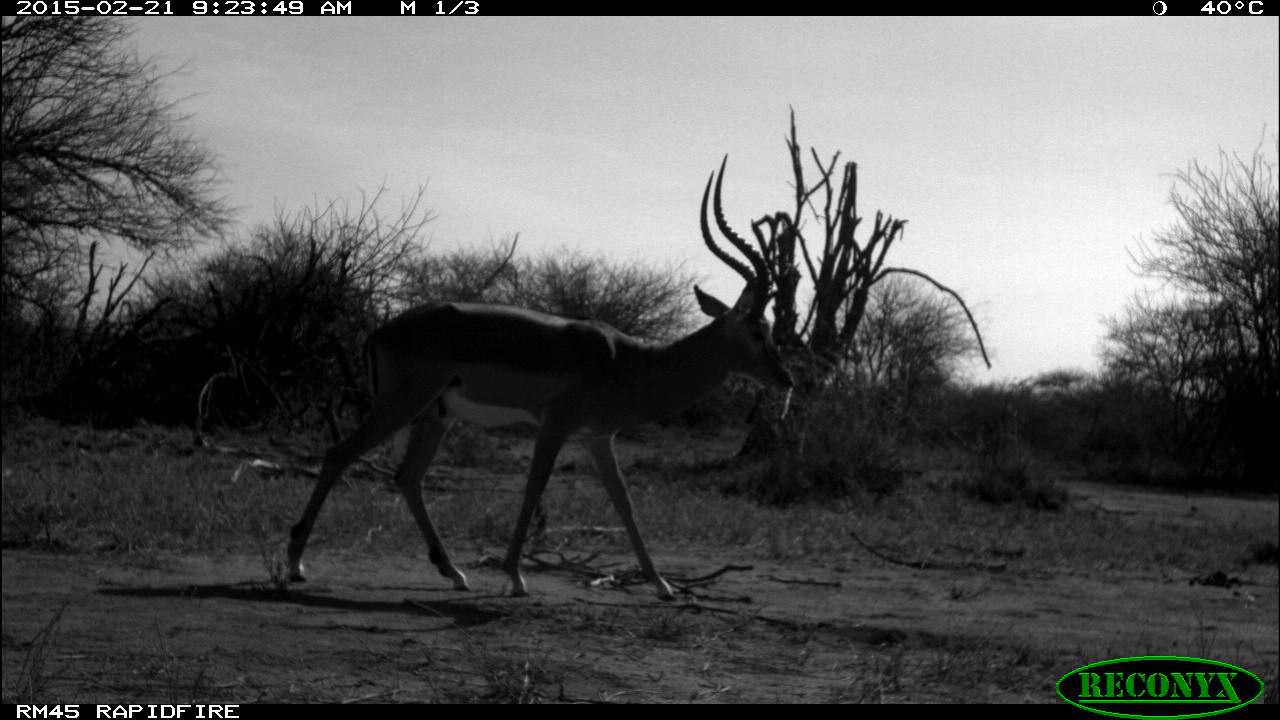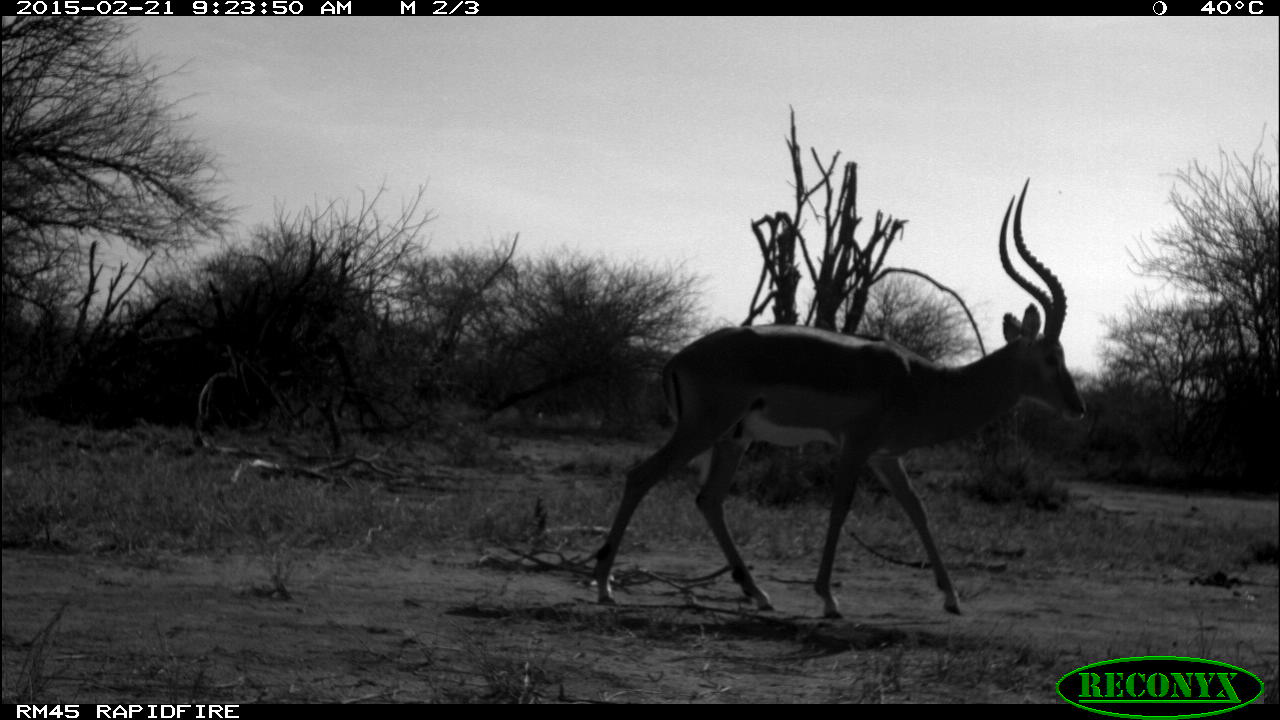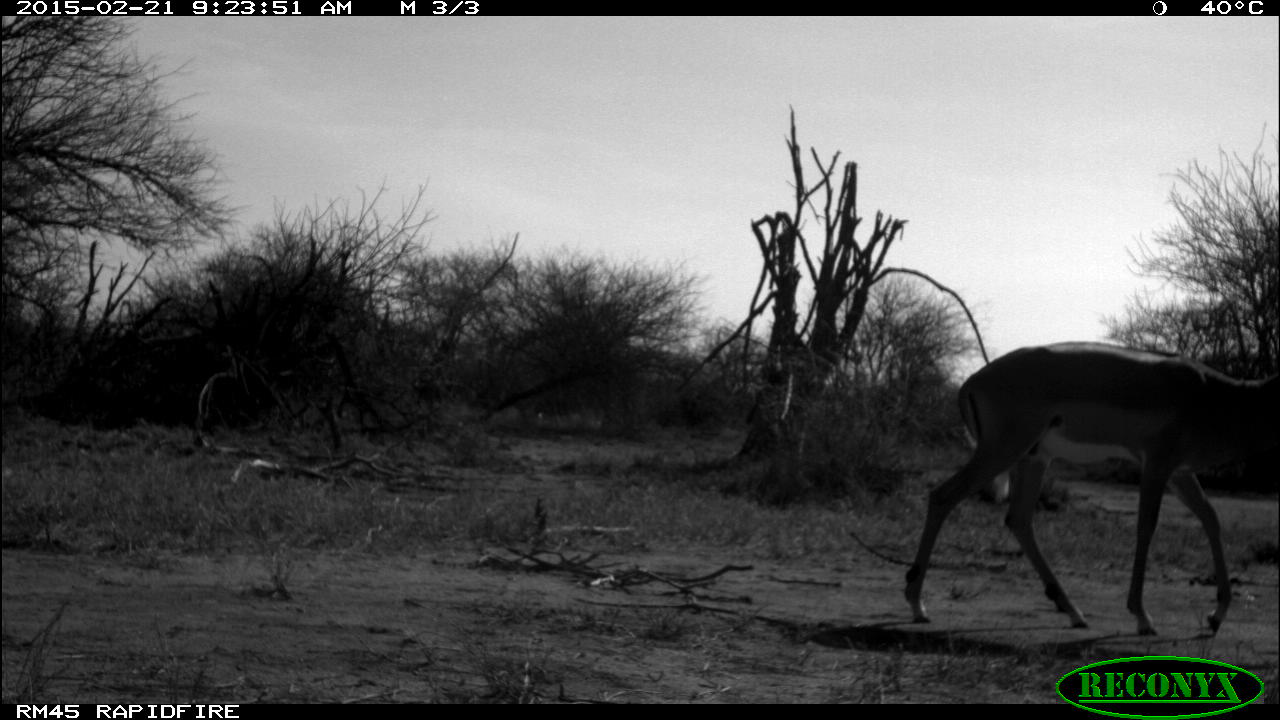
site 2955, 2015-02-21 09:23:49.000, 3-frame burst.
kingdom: Animalia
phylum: Chordata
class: Mammalia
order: Artiodactyla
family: Bovidae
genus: Aepyceros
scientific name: Aepyceros melampus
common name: impala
Aepyceros melampus (impala), count 1.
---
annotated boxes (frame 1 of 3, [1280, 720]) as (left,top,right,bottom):
aepyceros melampus: (287,151,794,601)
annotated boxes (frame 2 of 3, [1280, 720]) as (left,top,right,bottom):
aepyceros melampus: (594,176,1085,623)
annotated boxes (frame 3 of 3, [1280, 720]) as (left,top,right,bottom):
aepyceros melampus: (903,339,1277,635)